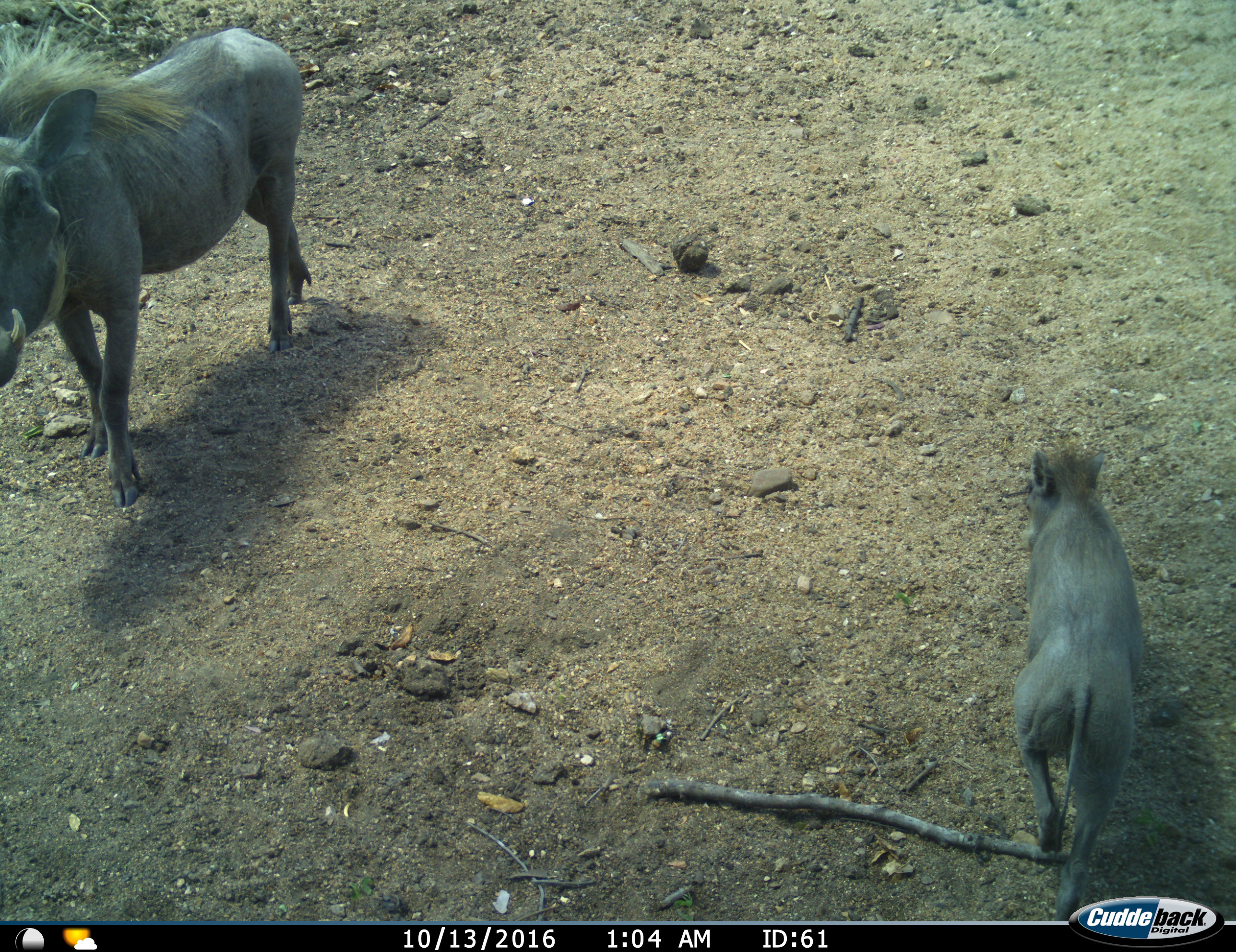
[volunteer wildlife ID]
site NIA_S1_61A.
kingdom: Animalia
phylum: Chordata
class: Mammalia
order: Artiodactyla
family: Suidae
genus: Phacochoerus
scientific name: Phacochoerus africanus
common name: warthog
Warthog (Phacochoerus africanus), count 2. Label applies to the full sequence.